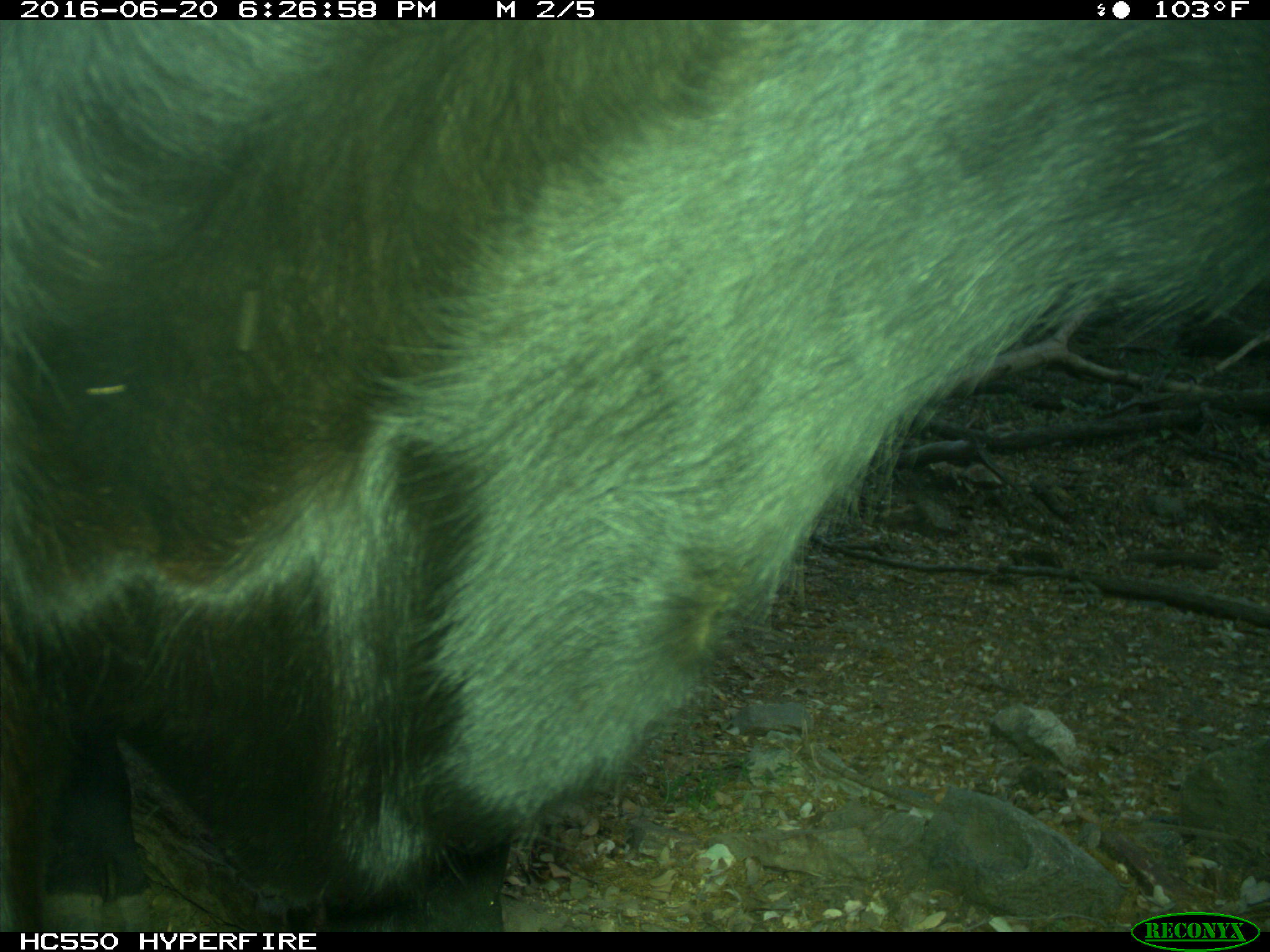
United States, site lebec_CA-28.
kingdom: Animalia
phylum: Chordata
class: Mammalia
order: Artiodactyla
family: Bovidae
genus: Bos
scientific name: Bos taurus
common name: domestic cow